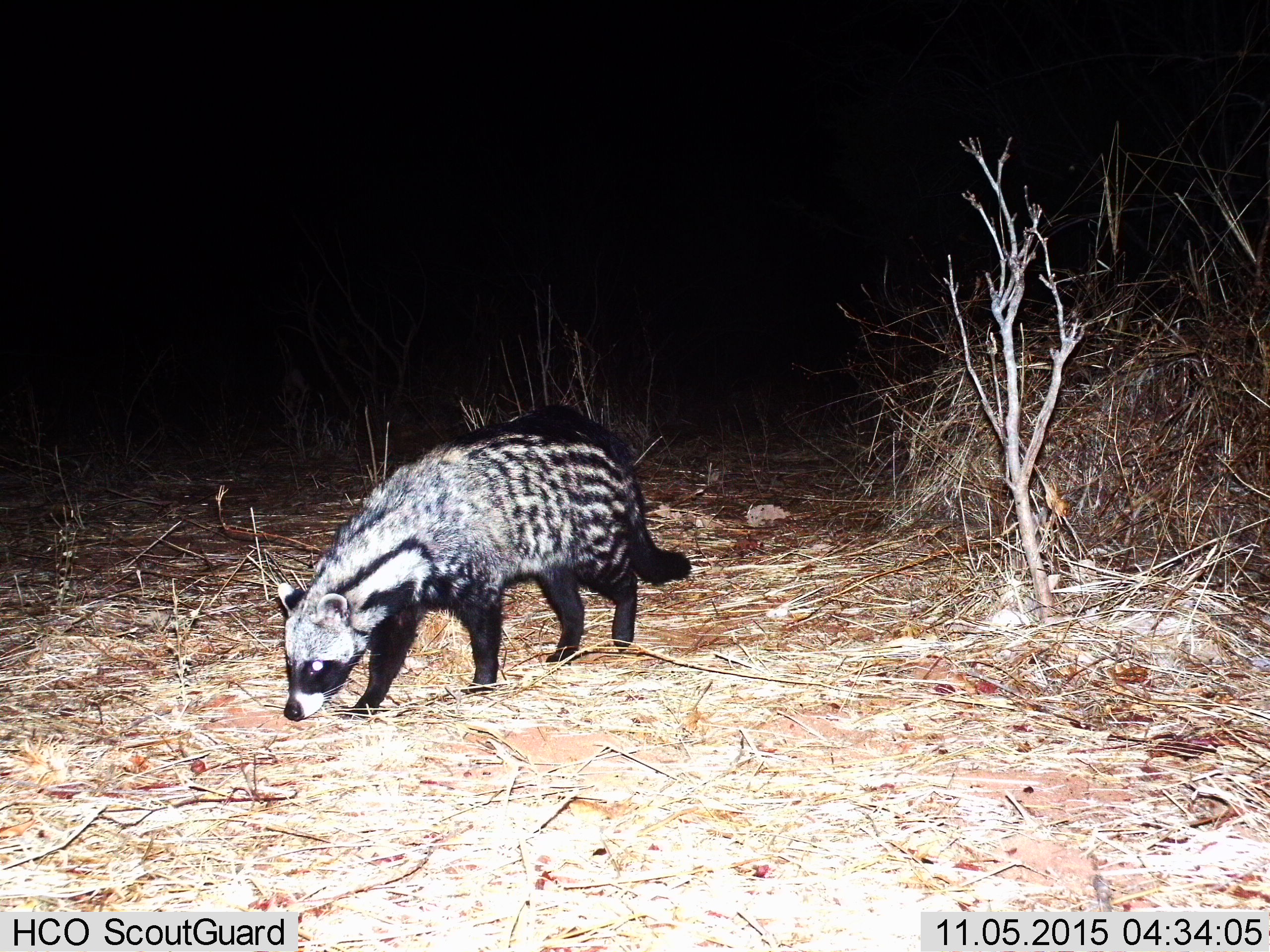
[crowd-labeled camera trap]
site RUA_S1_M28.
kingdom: Animalia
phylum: Chordata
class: Mammalia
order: Carnivora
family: Viverridae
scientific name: Viverridae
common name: civet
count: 1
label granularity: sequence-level